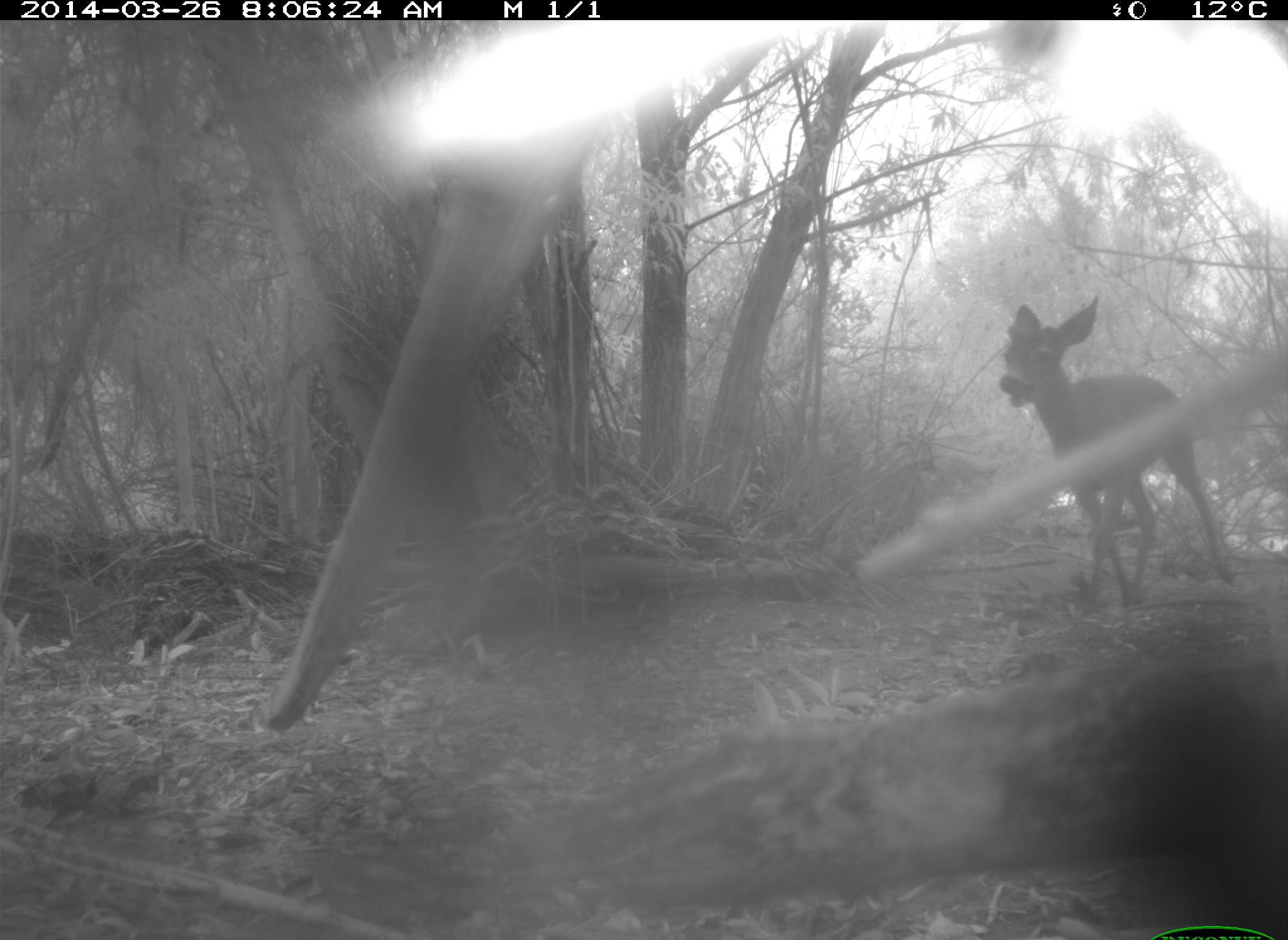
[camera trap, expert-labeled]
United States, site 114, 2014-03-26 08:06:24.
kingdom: Animalia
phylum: Chordata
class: Mammalia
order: Artiodactyla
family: Cervidae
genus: Odocoileus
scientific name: Odocoileus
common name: deer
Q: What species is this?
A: Deer (Odocoileus).